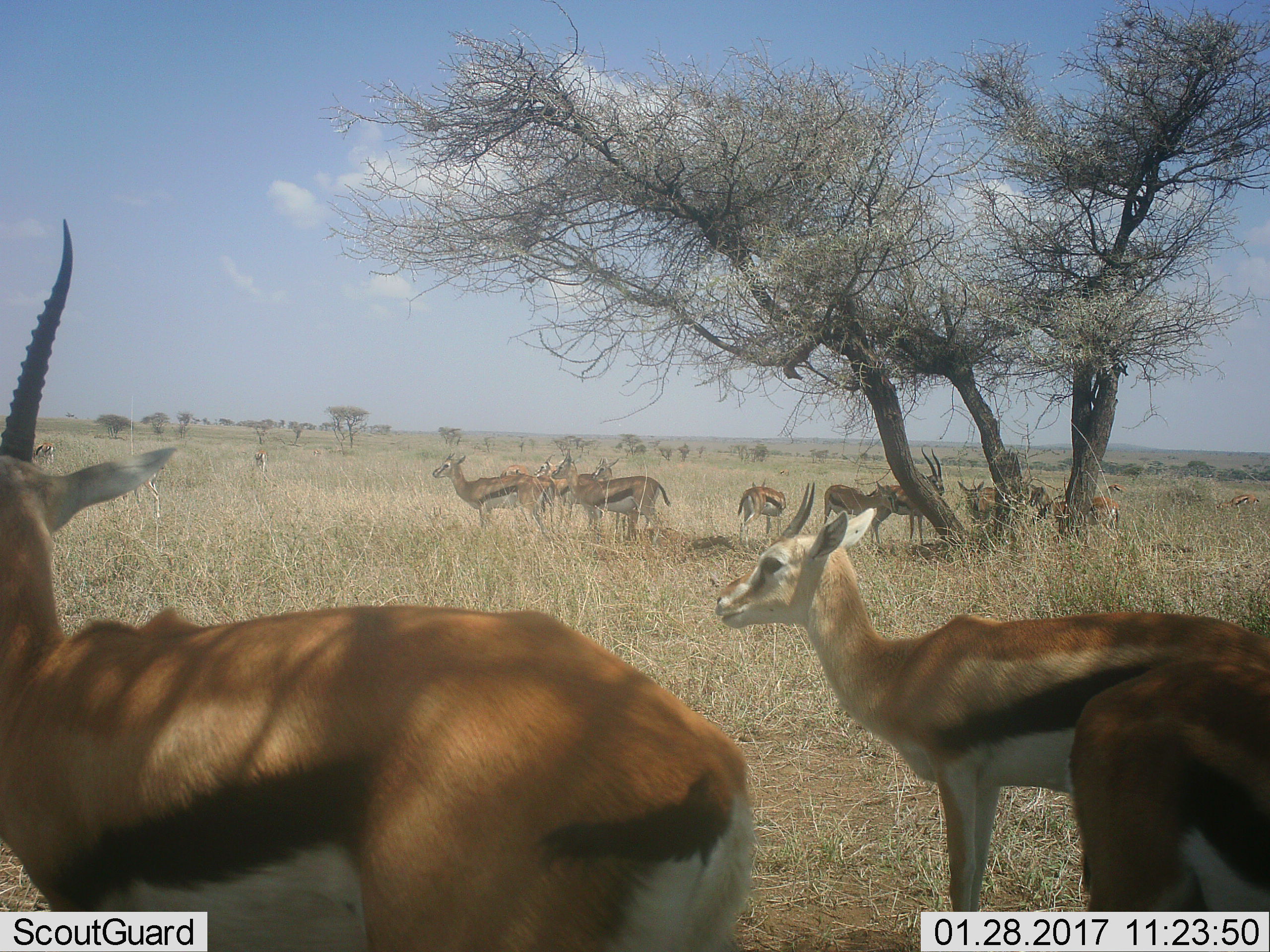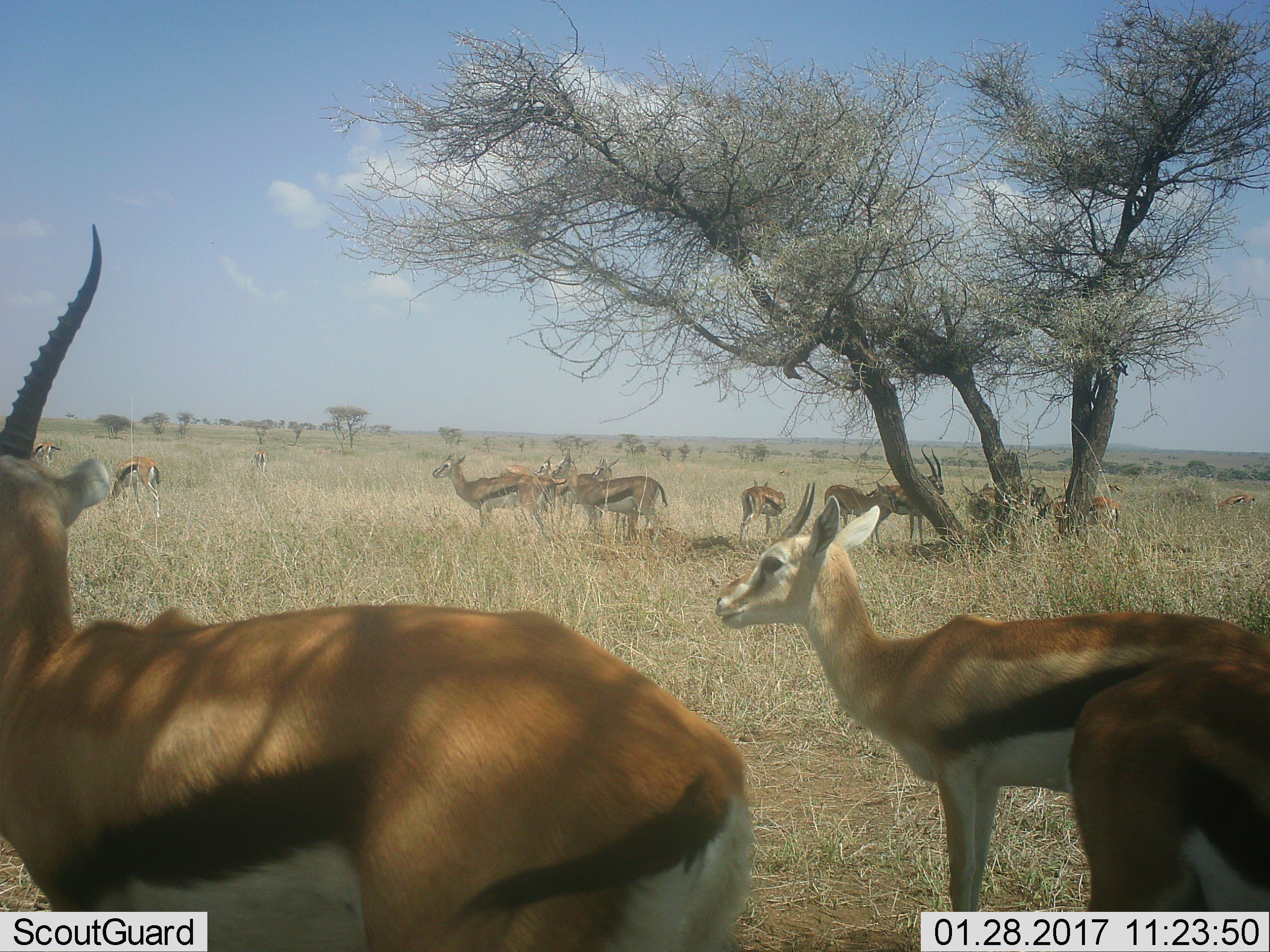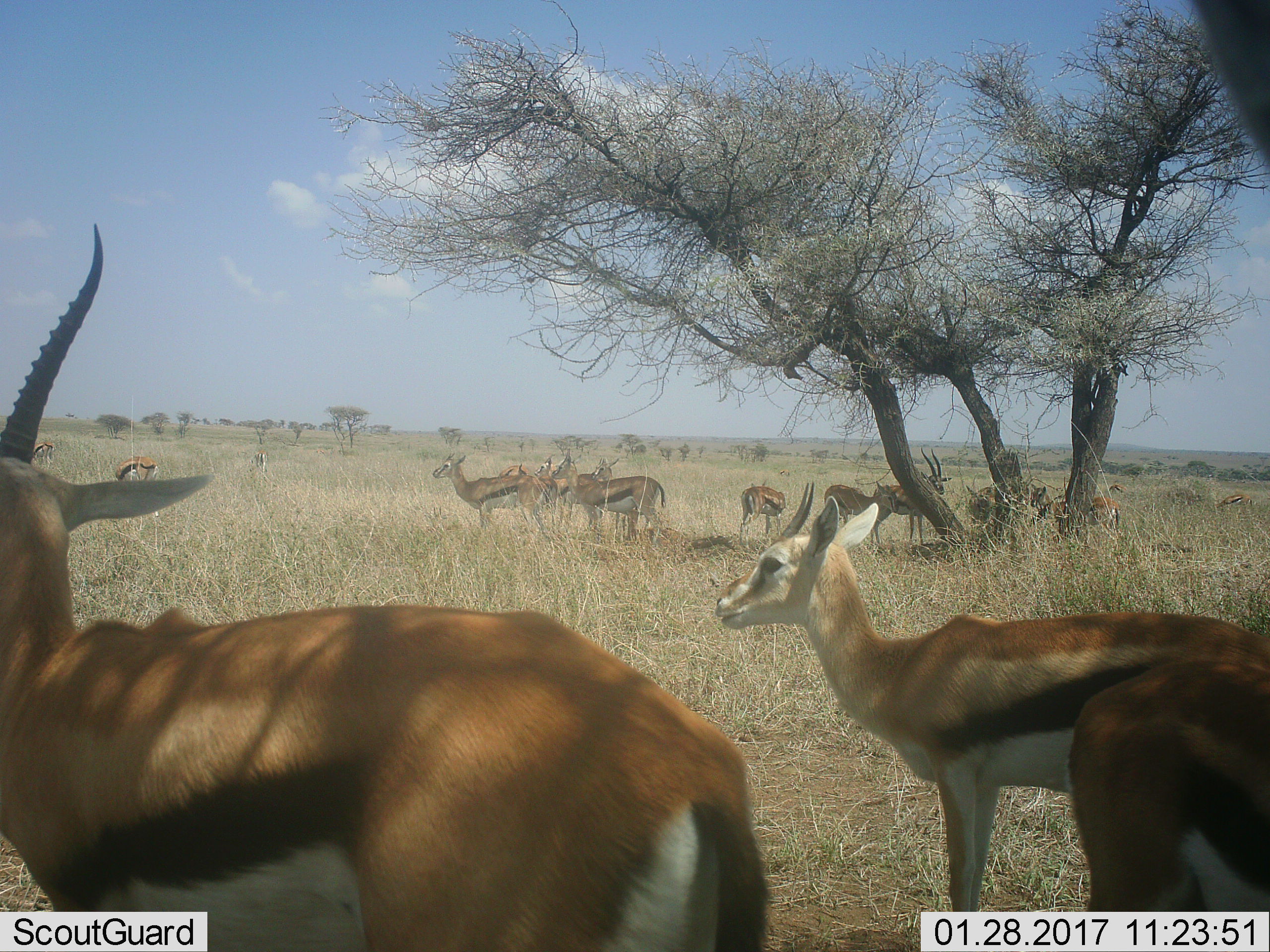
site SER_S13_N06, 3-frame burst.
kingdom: Animalia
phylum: Chordata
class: Mammalia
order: Artiodactyla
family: Bovidae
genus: Eudorcas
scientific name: Eudorcas thomsonii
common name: thomson's gazelle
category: gazellethomsons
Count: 11-50.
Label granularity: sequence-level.